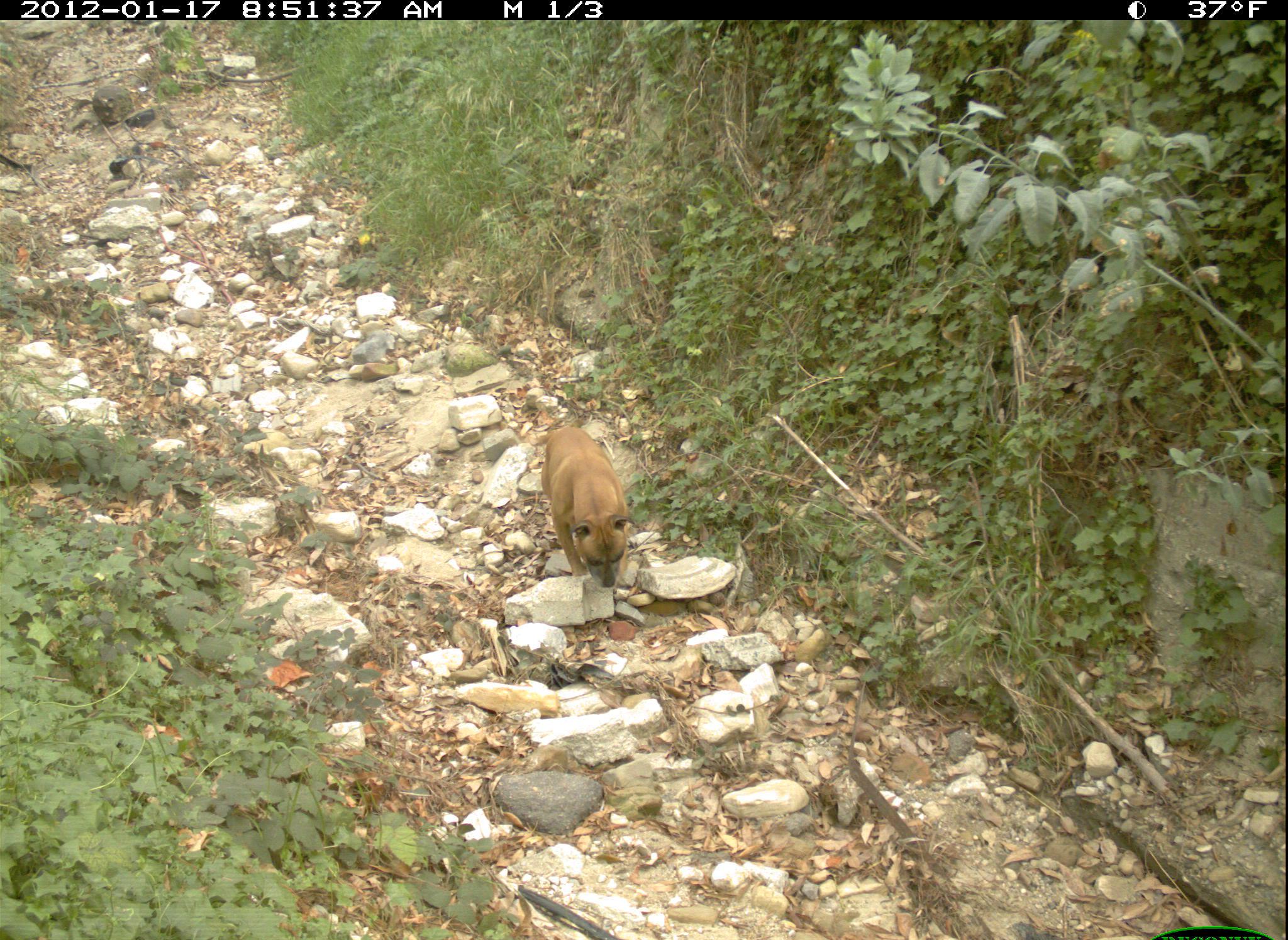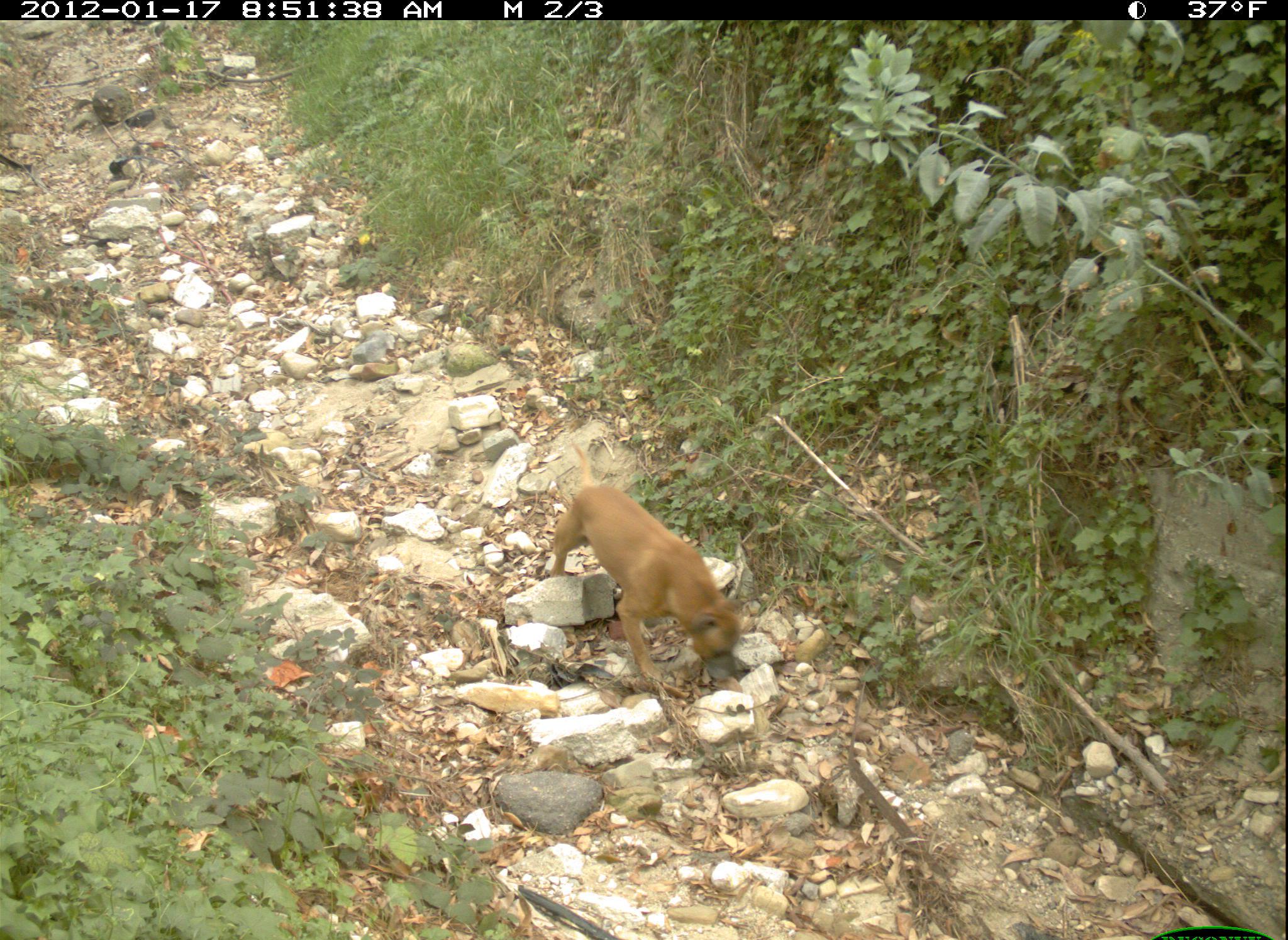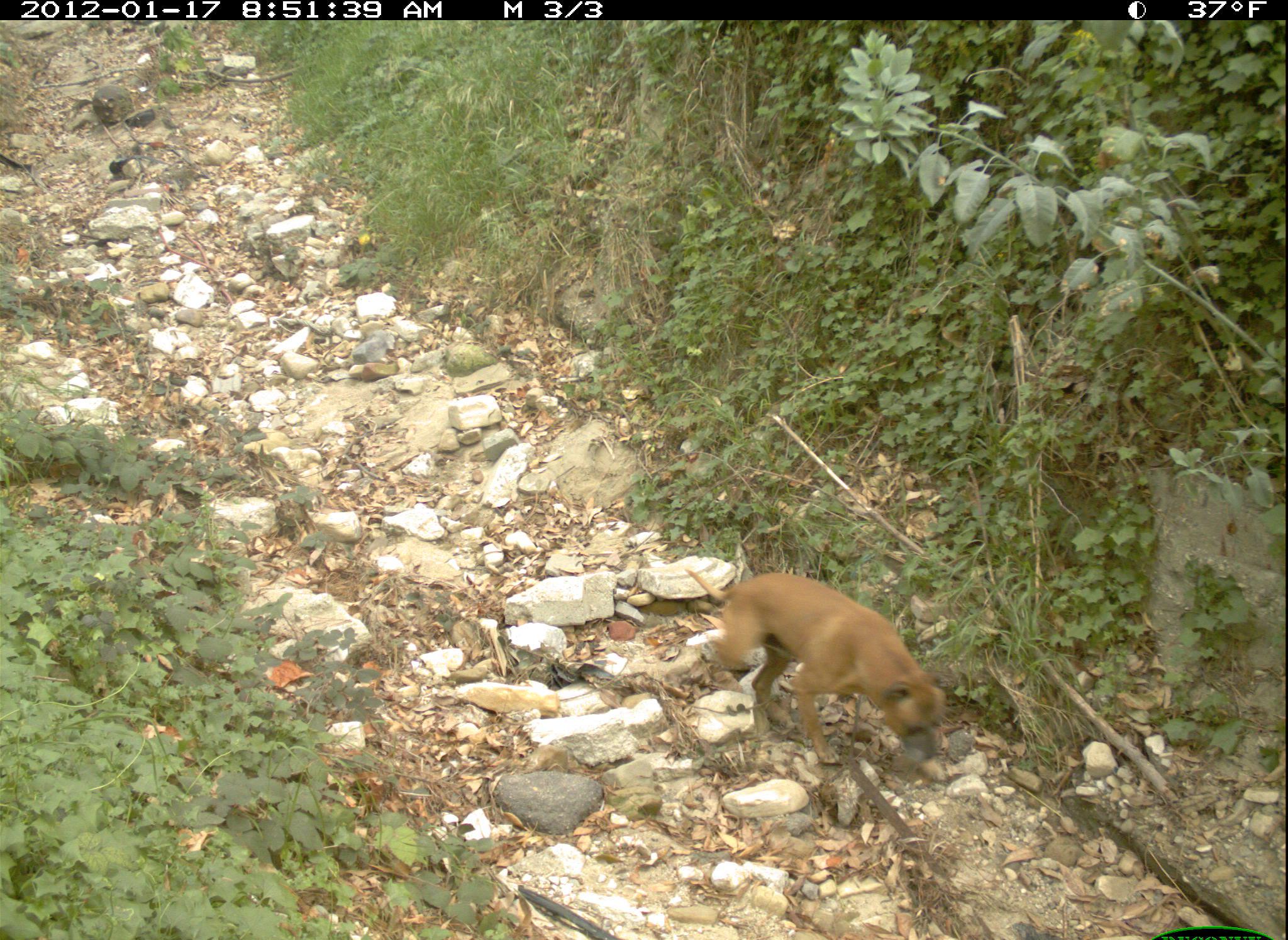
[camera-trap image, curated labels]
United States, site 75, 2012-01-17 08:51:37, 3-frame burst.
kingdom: Animalia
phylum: Chordata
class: Mammalia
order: Carnivora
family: Canidae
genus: Canis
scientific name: Canis familiaris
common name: domestic dog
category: dog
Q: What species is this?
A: Dog (domestic dog) (Canis familiaris).